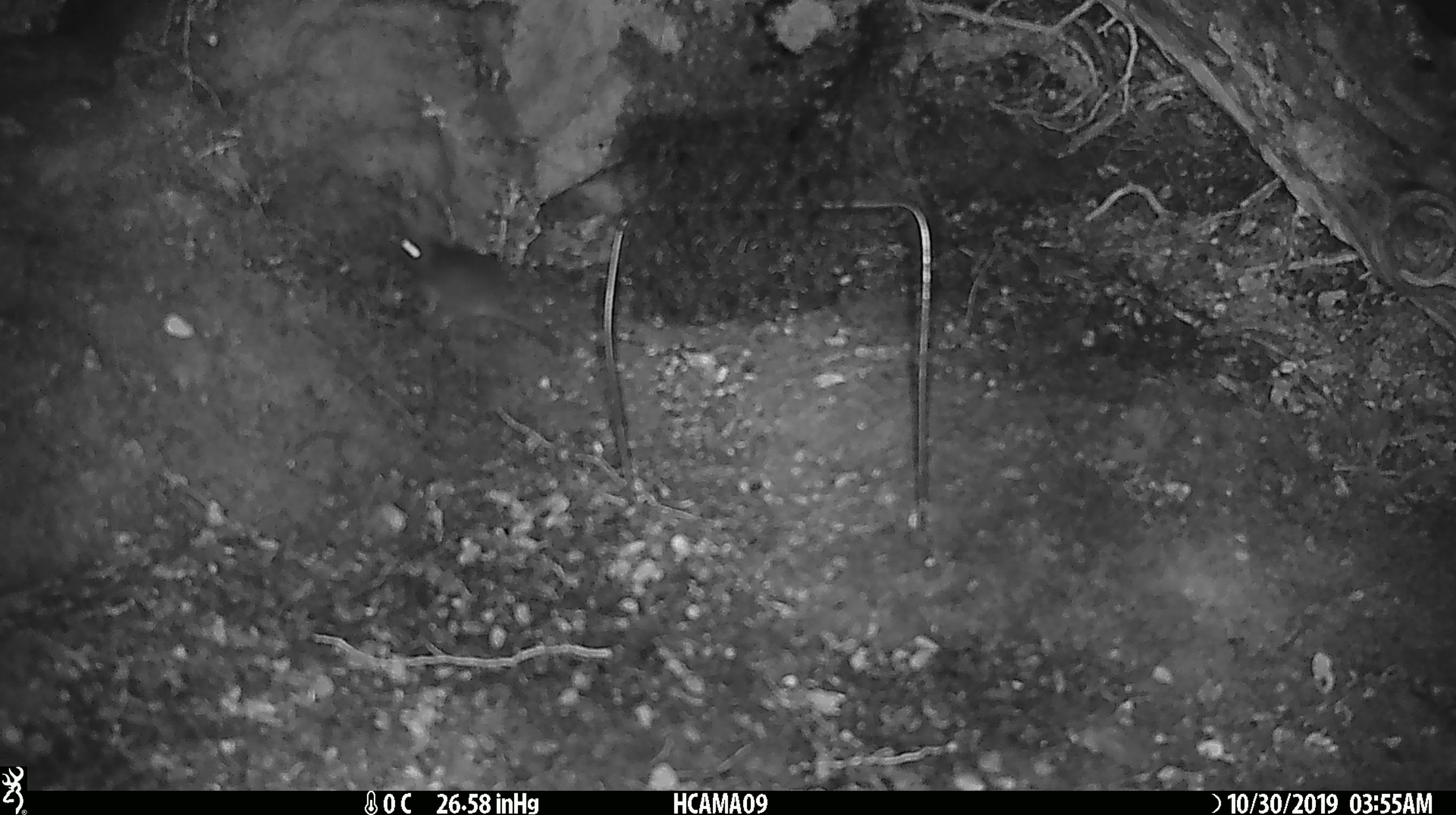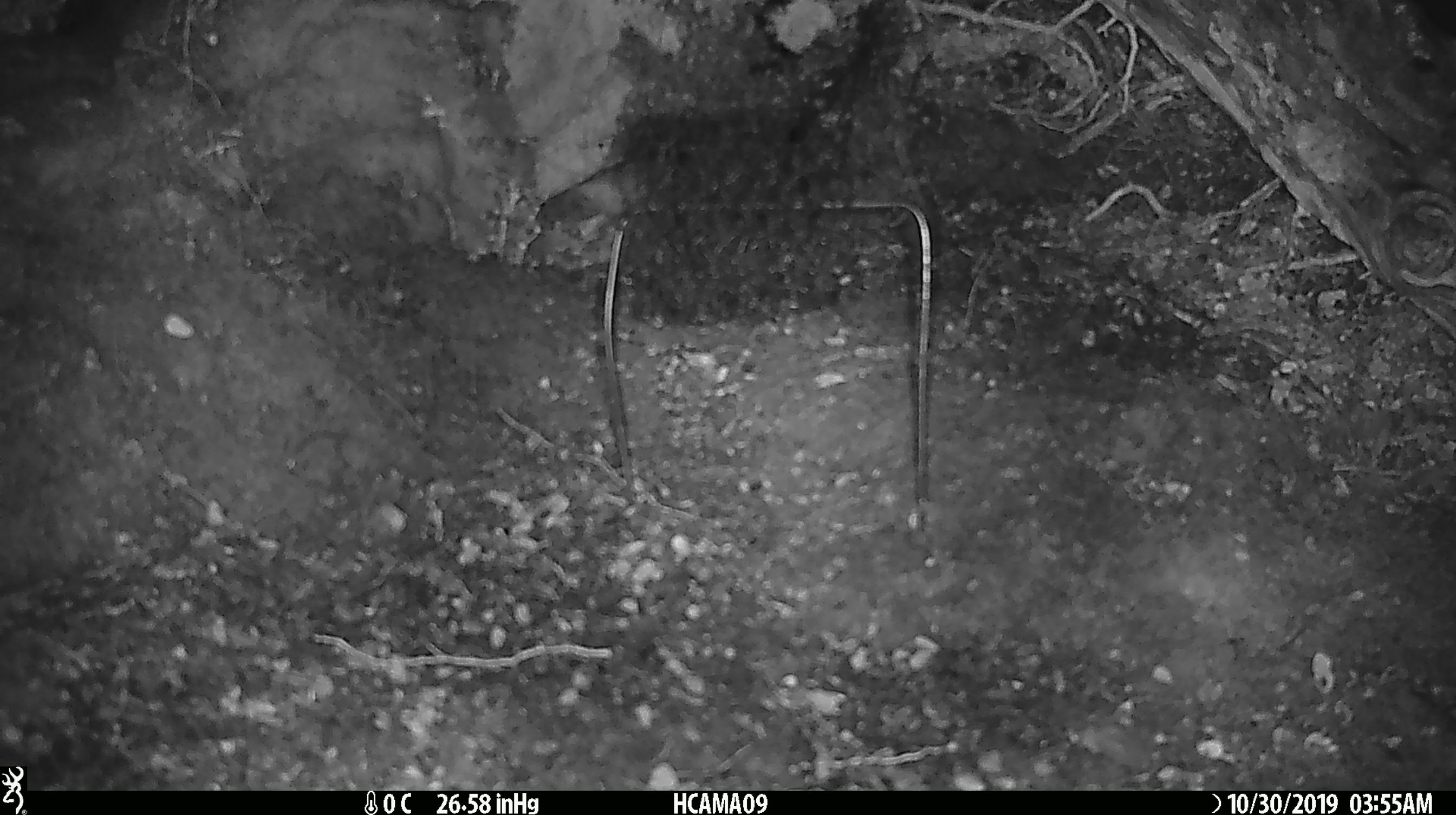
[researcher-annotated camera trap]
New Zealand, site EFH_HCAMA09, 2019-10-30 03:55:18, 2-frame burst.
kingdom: Animalia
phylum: Chordata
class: Mammalia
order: Rodentia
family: Muridae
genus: Mus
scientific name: Mus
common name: mouse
Mouse (Mus).